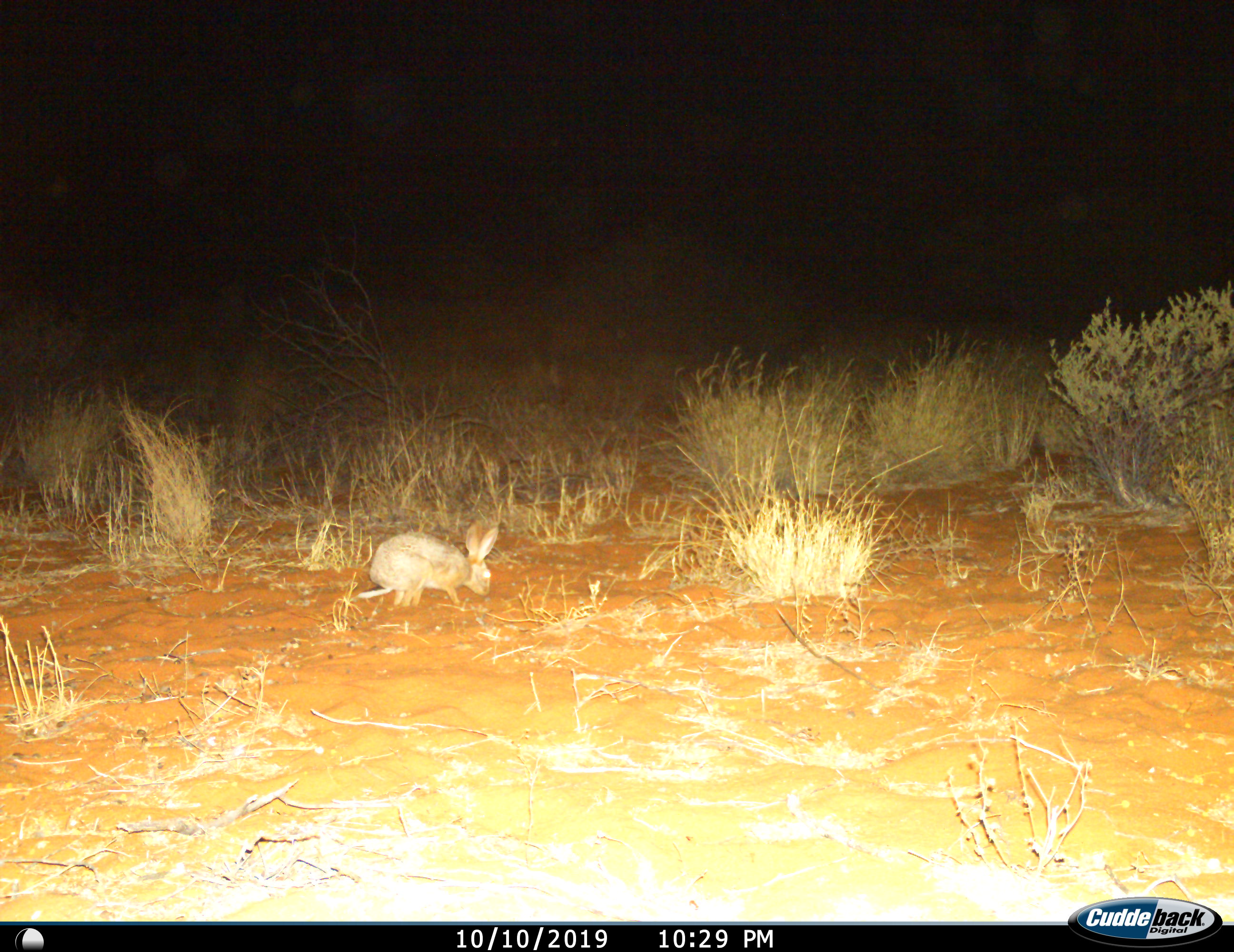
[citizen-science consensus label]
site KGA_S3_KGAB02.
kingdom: Animalia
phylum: Chordata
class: Mammalia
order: Lagomorpha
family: Leporidae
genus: Lepus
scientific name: Lepus capensis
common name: cape hare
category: harecape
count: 1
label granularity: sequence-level